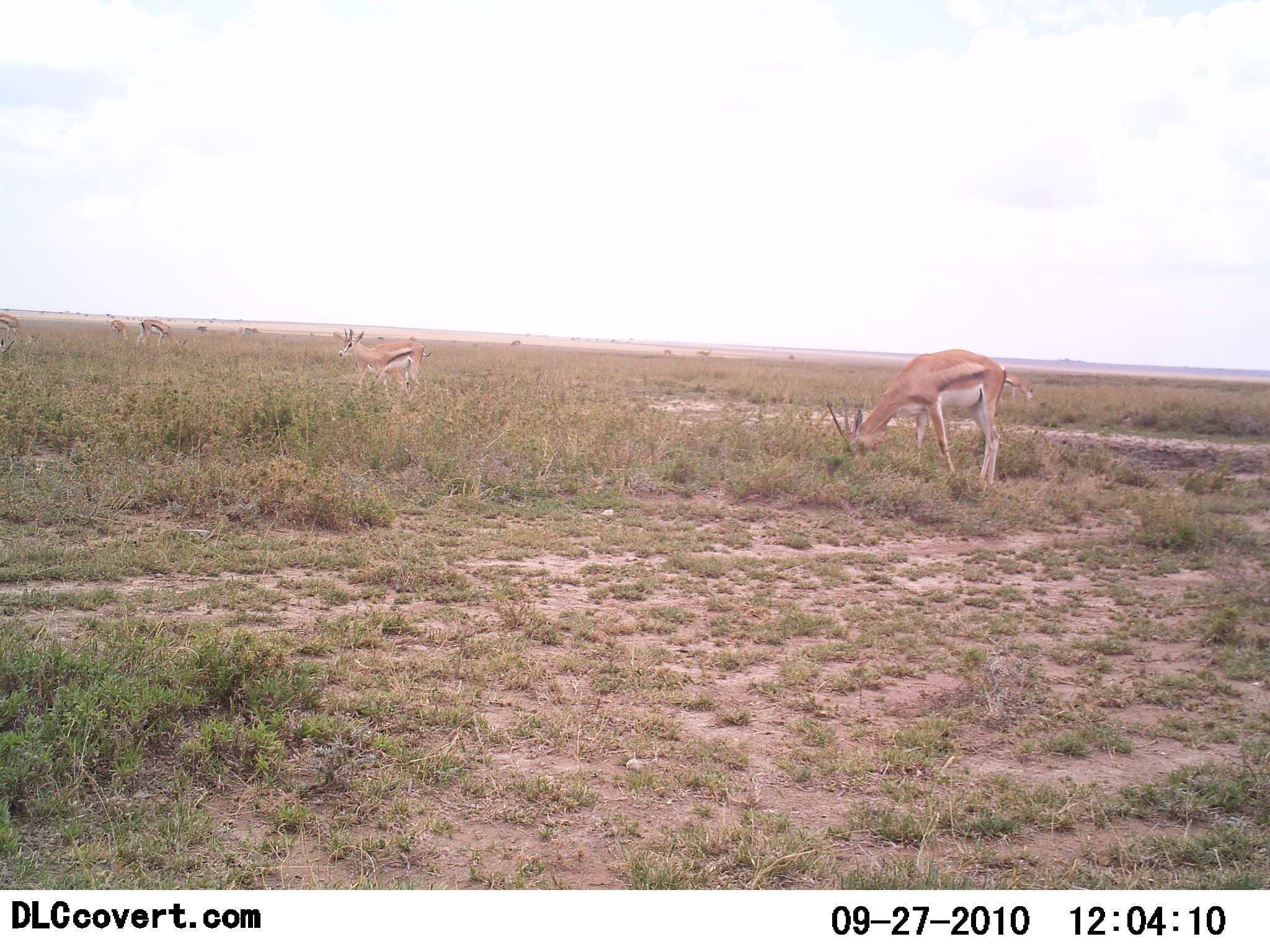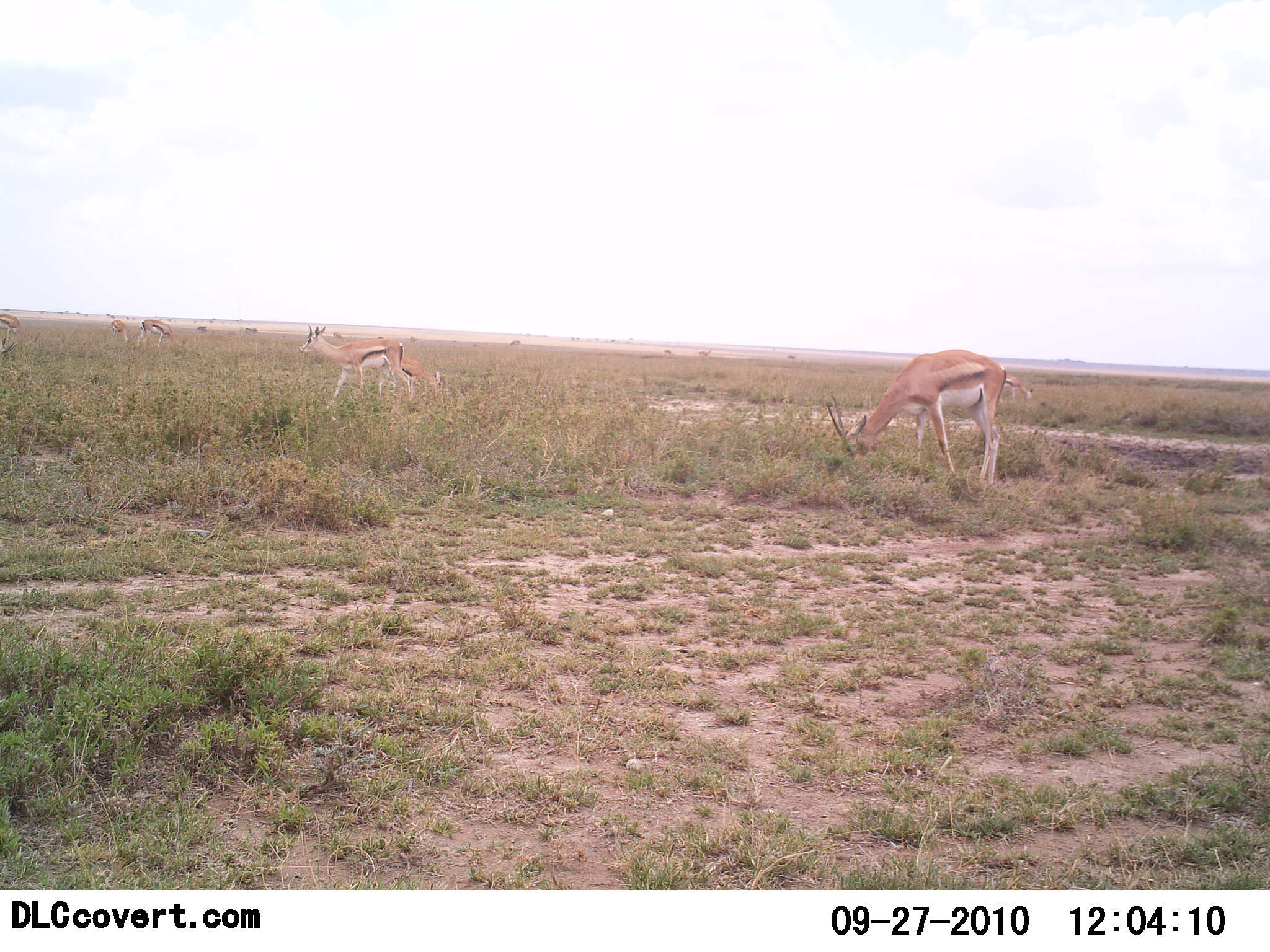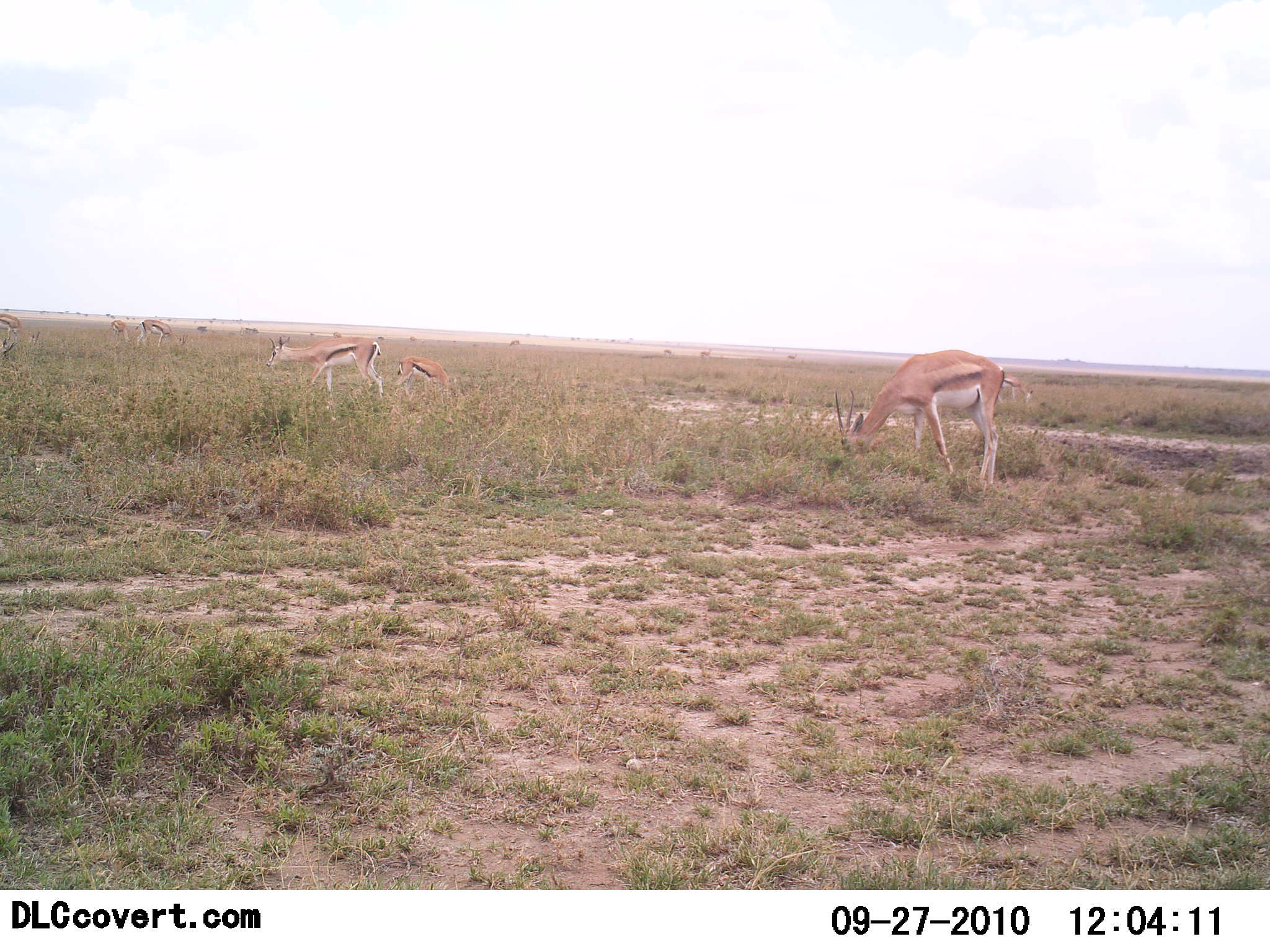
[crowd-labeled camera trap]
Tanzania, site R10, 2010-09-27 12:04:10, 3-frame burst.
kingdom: Animalia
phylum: Chordata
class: Mammalia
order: Artiodactyla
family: Bovidae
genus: Eudorcas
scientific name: Eudorcas thomsonii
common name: thomson's gazelle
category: gazellethomsons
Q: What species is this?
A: Gazellethomsons (thomson's gazelle) (Eudorcas thomsonii).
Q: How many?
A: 6.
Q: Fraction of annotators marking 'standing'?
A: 44%.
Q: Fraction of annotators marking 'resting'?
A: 6%.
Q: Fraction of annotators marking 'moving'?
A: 39%.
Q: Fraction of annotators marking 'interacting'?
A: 0%.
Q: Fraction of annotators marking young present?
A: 17%.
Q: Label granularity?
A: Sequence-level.